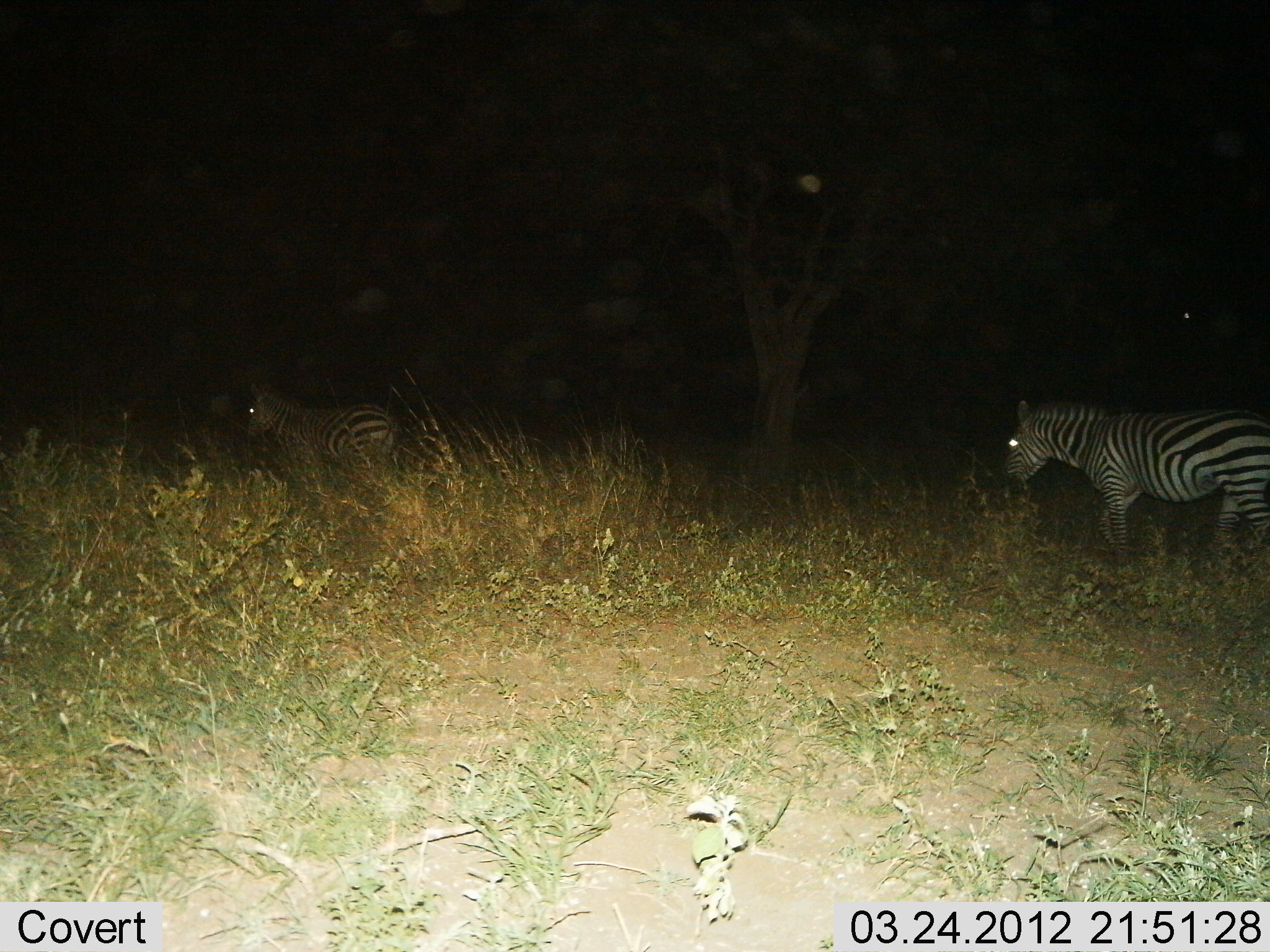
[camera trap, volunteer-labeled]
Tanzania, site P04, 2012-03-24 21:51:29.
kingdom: Animalia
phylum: Chordata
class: Mammalia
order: Perissodactyla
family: Equidae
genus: Equus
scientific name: Equus quagga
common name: plains zebra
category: zebra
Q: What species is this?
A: Zebra (plains zebra) (Equus quagga).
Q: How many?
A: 2.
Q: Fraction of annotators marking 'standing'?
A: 27%.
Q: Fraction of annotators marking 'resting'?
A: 0%.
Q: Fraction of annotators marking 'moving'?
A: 73%.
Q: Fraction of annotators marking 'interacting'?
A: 0%.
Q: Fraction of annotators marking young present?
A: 12%.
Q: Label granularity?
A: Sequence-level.